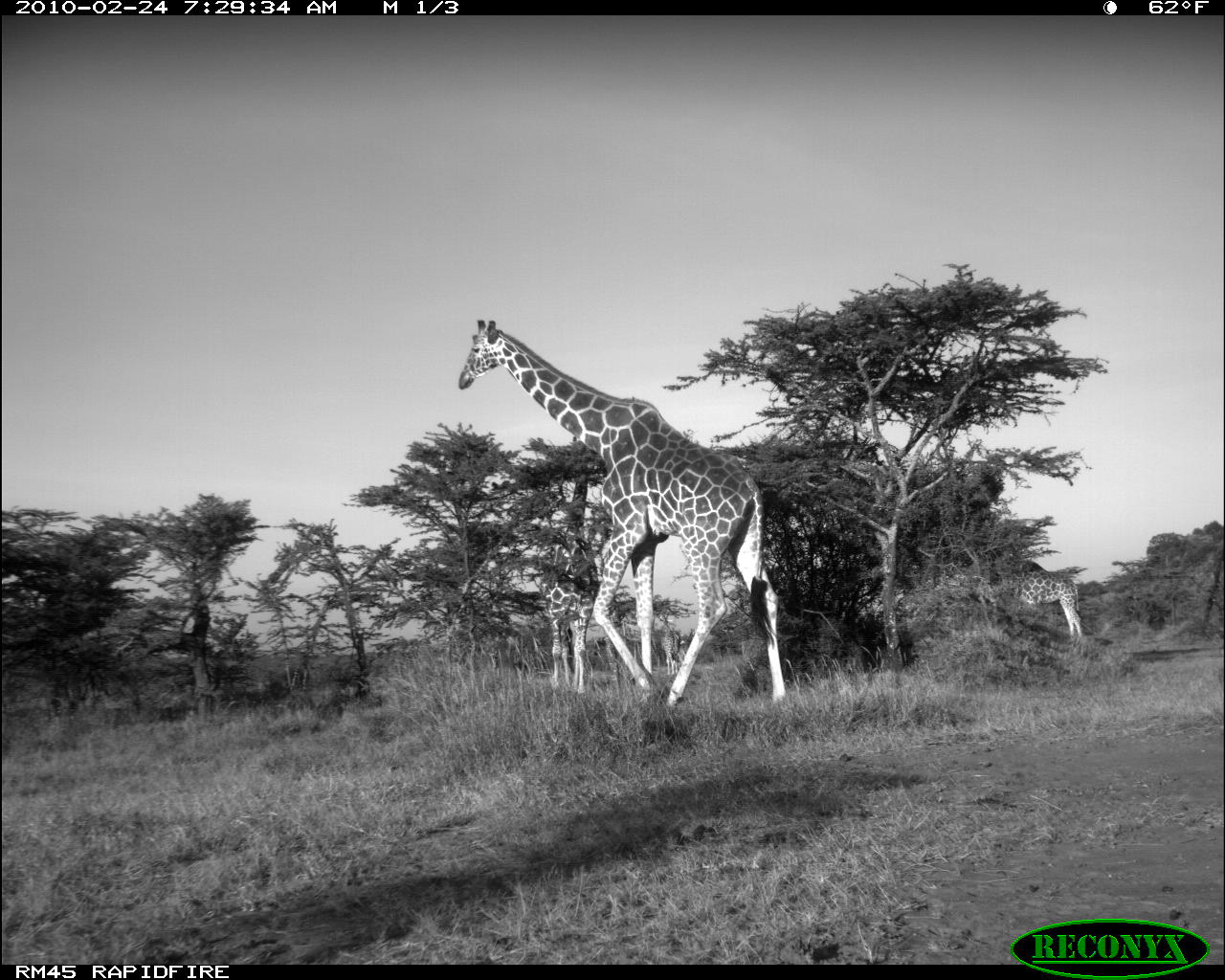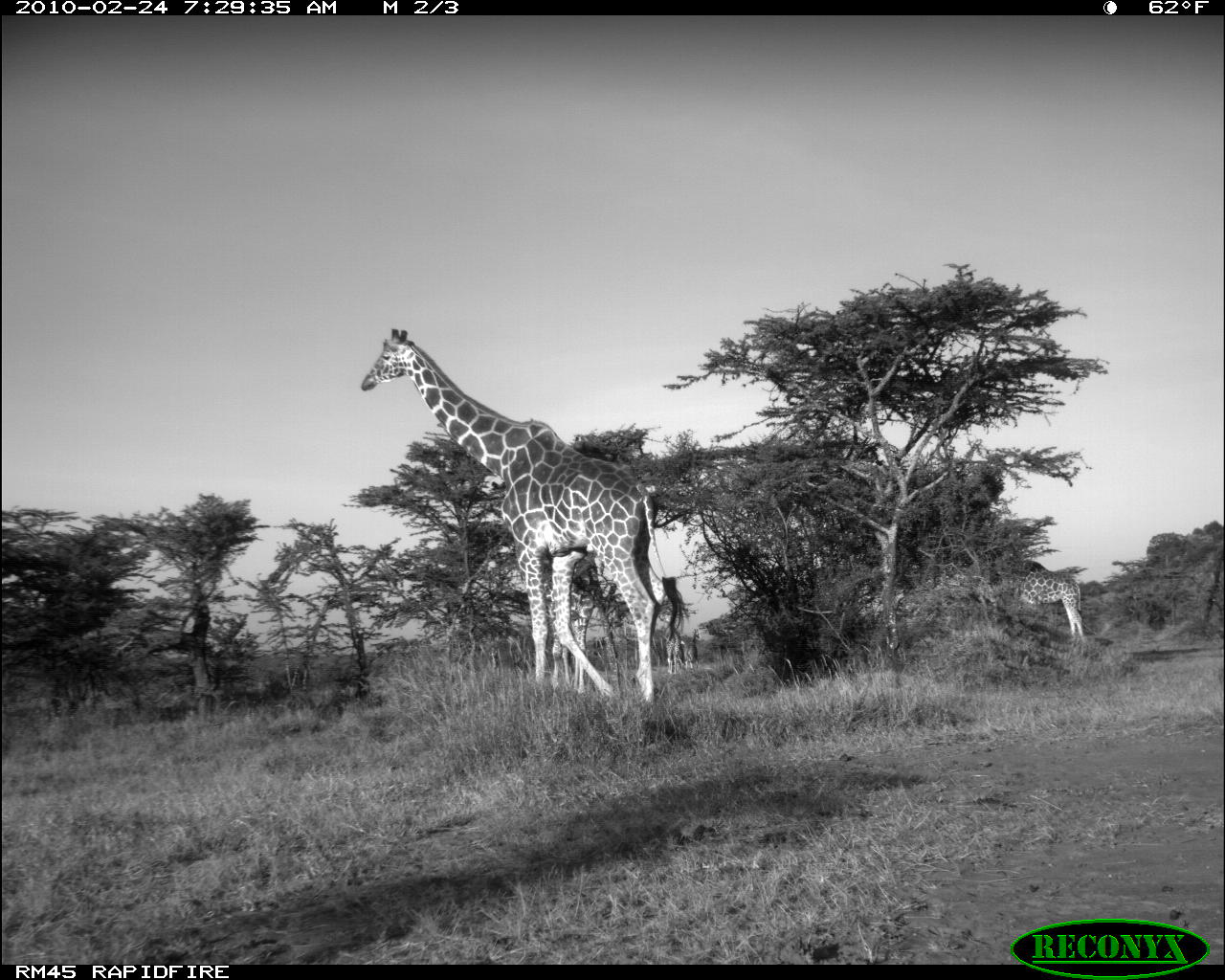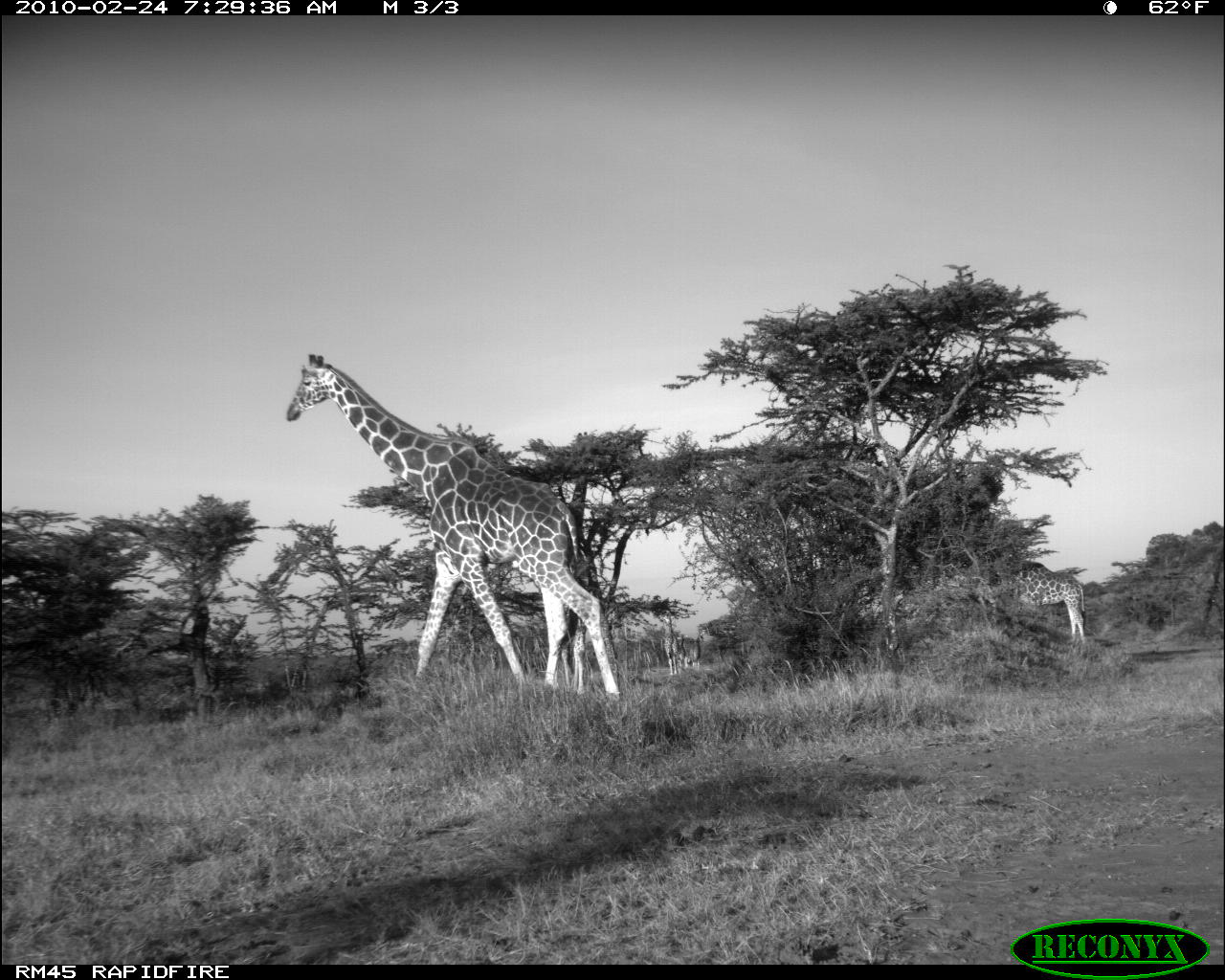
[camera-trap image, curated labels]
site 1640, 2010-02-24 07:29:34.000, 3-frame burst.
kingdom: Animalia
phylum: Chordata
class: Mammalia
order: Artiodactyla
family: Giraffidae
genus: Giraffa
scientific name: Giraffa camelopardalis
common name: giraffe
Giraffa camelopardalis (giraffe), count 2.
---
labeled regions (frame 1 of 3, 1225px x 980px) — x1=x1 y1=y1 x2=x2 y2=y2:
giraffa camelopardalis: x1=458 y1=316 x2=791 y2=712; x1=533 y1=506 x2=613 y2=697; x1=962 y1=572 x2=1086 y2=641; x1=657 y1=611 x2=682 y2=674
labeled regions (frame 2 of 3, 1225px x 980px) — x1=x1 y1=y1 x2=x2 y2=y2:
giraffa camelopardalis: x1=358 y1=327 x2=691 y2=711; x1=551 y1=555 x2=626 y2=695; x1=1003 y1=567 x2=1084 y2=642; x1=659 y1=612 x2=683 y2=674; x1=684 y1=627 x2=701 y2=670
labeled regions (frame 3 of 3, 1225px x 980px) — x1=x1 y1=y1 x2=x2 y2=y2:
giraffa camelopardalis: x1=284 y1=352 x2=621 y2=703; x1=999 y1=566 x2=1087 y2=645; x1=559 y1=542 x2=590 y2=700; x1=660 y1=612 x2=684 y2=675; x1=691 y1=633 x2=702 y2=670